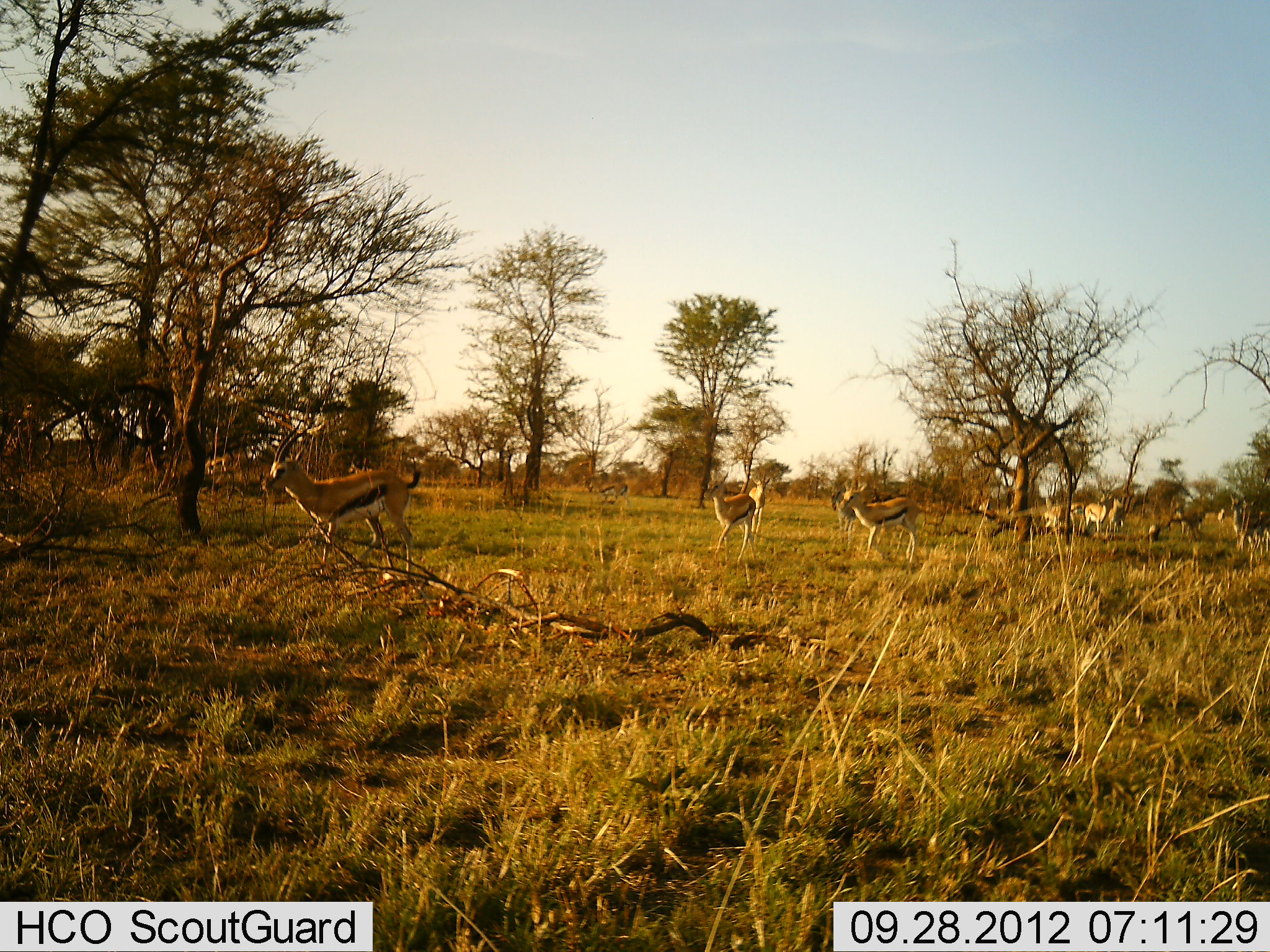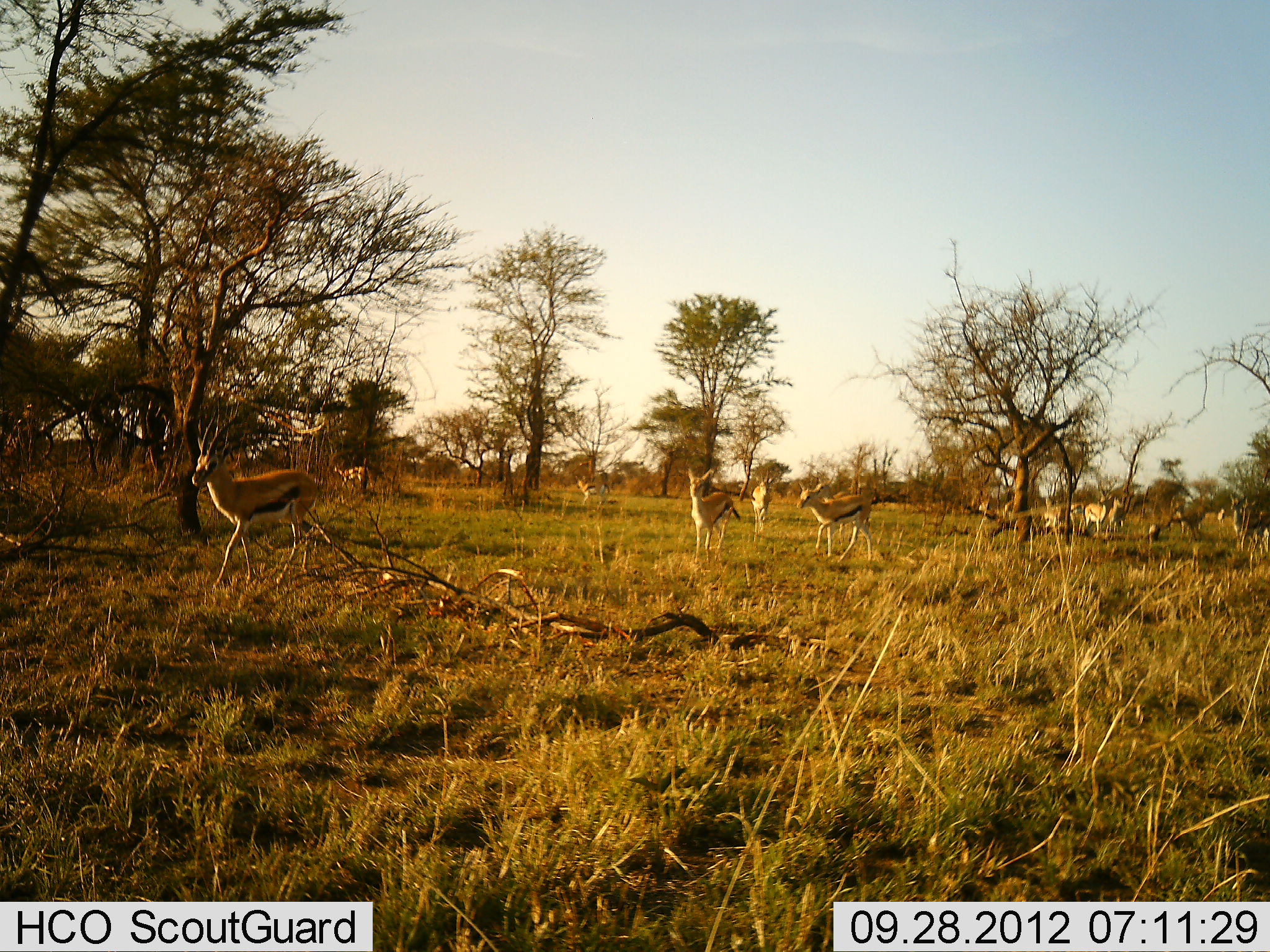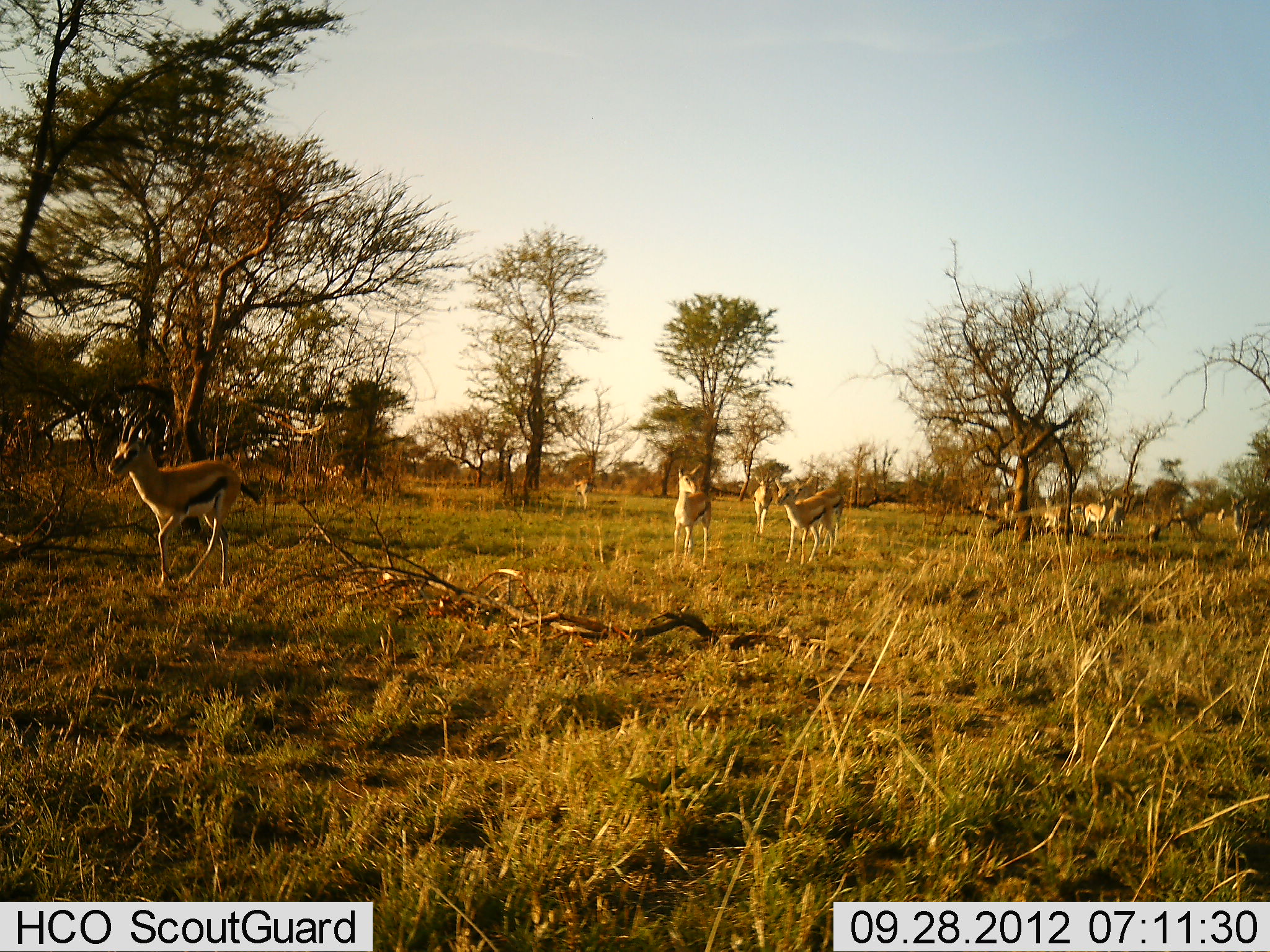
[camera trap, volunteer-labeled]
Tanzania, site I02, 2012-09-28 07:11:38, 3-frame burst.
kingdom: Animalia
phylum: Chordata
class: Mammalia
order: Artiodactyla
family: Bovidae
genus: Eudorcas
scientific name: Eudorcas thomsonii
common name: thomson's gazelle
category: gazellethomsons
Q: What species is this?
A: Gazellethomsons (thomson's gazelle) (Eudorcas thomsonii).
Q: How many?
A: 11-50.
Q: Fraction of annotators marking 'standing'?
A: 50%.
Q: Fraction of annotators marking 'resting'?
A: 0%.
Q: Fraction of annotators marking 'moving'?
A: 100%.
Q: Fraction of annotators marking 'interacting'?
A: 0%.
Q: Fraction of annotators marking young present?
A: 0%.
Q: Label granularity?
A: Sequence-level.